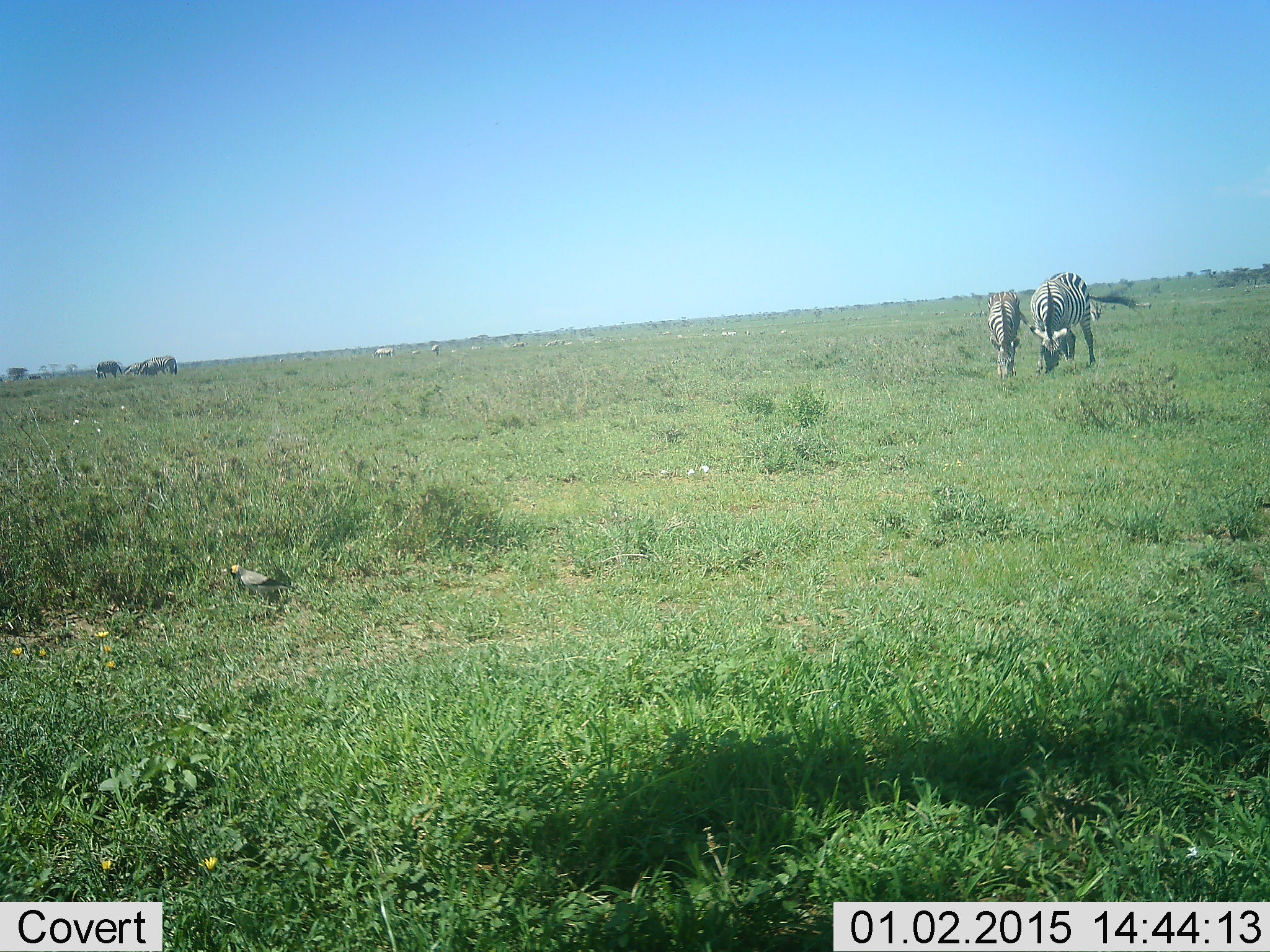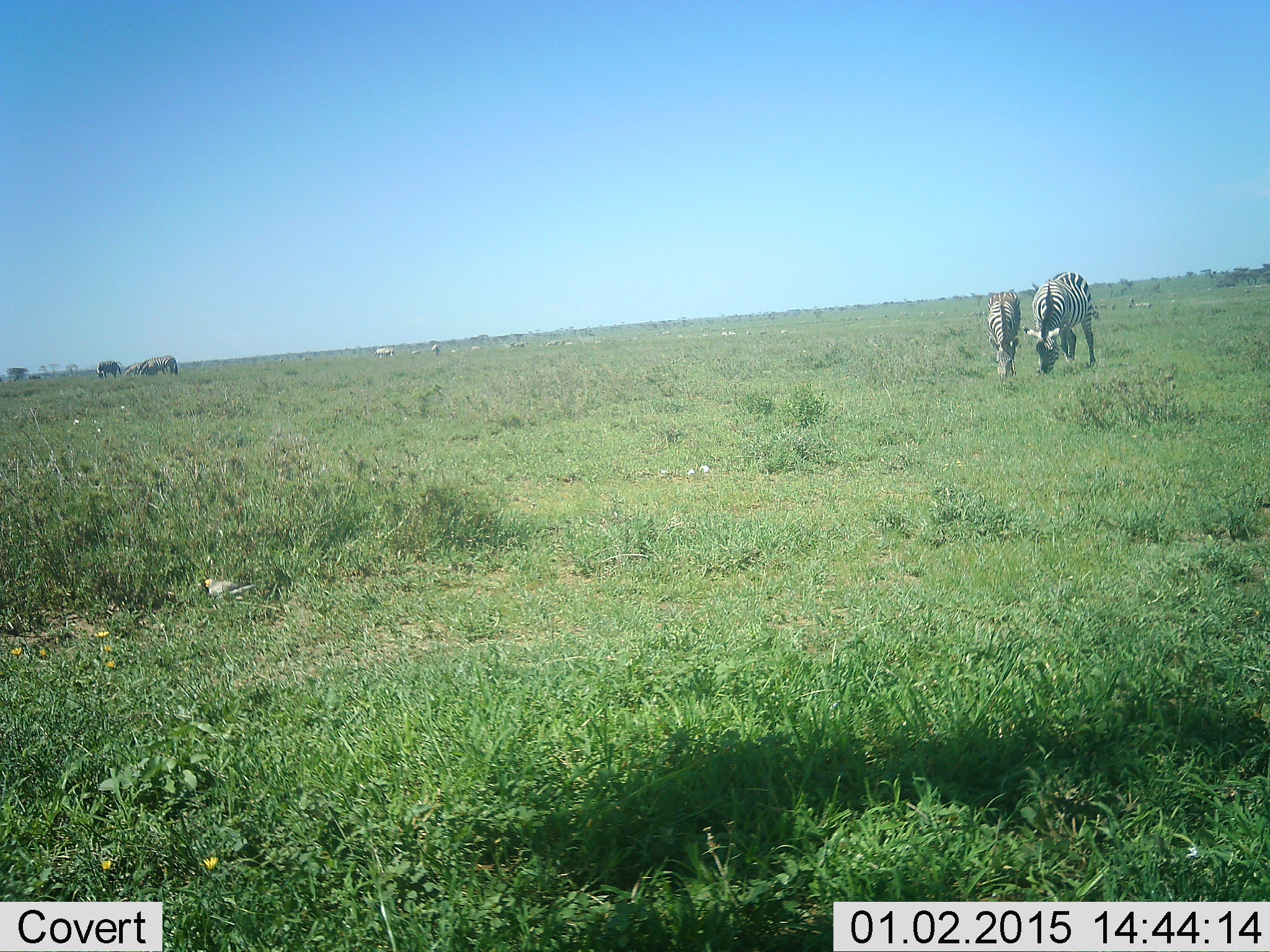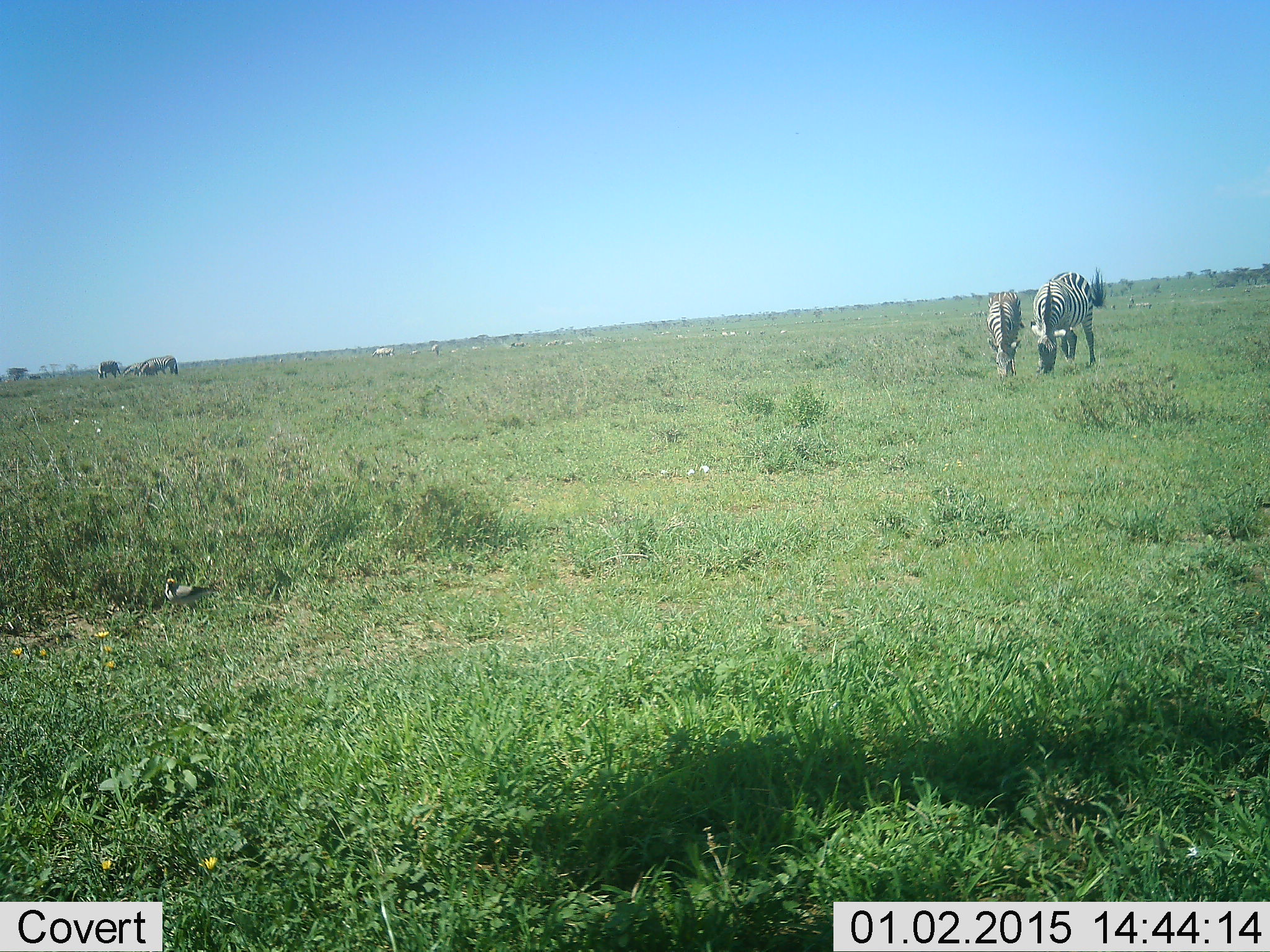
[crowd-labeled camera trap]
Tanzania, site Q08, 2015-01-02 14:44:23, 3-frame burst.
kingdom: Animalia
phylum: Chordata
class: Aves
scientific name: Aves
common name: bird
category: otherbird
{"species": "otherbird (bird) (Aves)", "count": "1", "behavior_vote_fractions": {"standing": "0%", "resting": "0%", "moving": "92%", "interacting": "0%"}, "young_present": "0%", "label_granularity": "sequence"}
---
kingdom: Animalia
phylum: Chordata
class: Mammalia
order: Perissodactyla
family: Equidae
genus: Equus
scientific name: Equus quagga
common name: plains zebra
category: zebra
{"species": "zebra (plains zebra) (Equus quagga)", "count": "2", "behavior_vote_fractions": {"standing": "4%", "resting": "0%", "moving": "4%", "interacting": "0%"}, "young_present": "35%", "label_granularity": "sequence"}